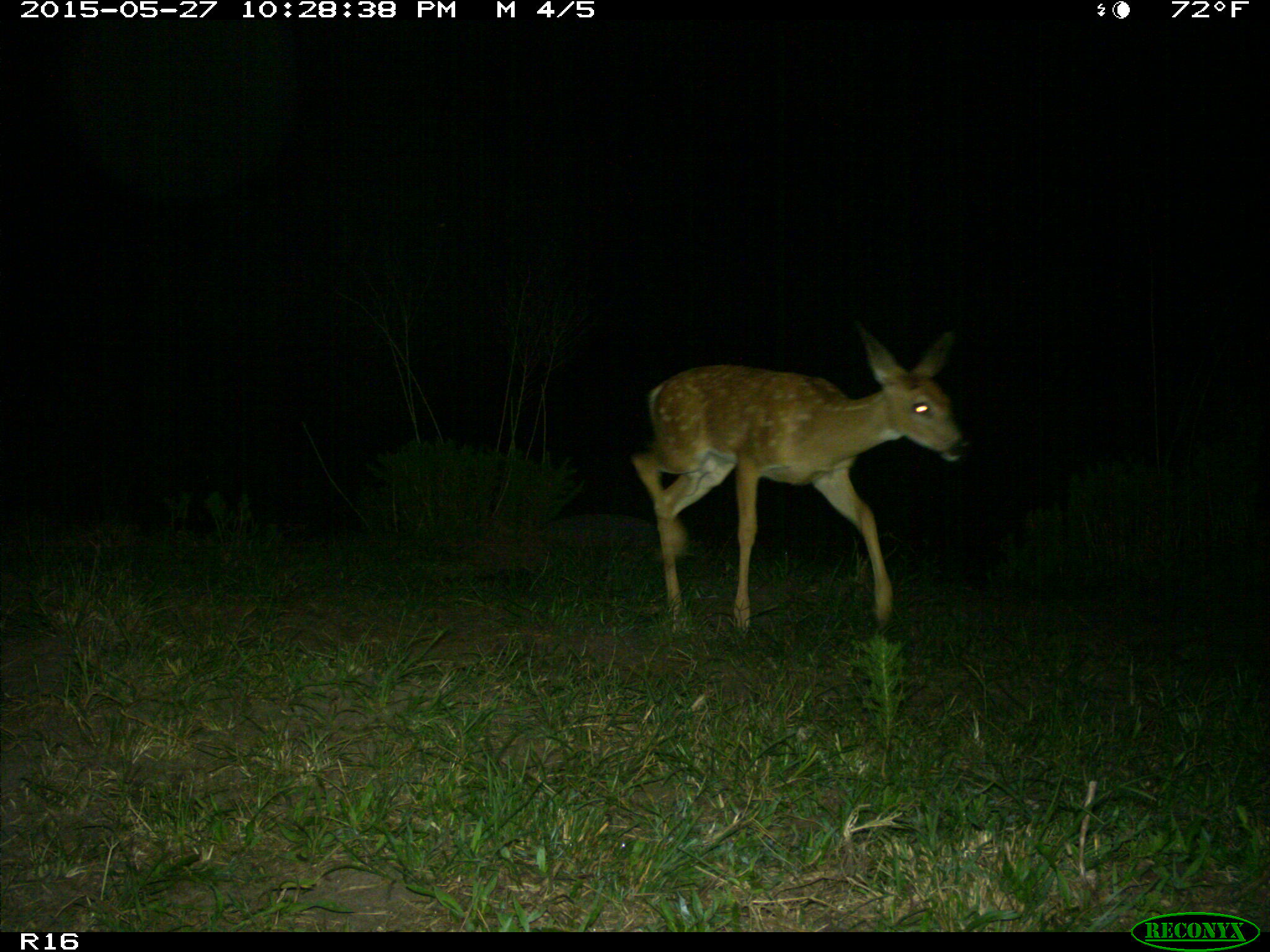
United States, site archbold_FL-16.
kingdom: Animalia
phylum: Chordata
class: Mammalia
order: Artiodactyla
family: Cervidae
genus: Odocoileus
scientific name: Odocoileus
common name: deer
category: unidentified deer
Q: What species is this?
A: Unidentified deer (deer) (Odocoileus).